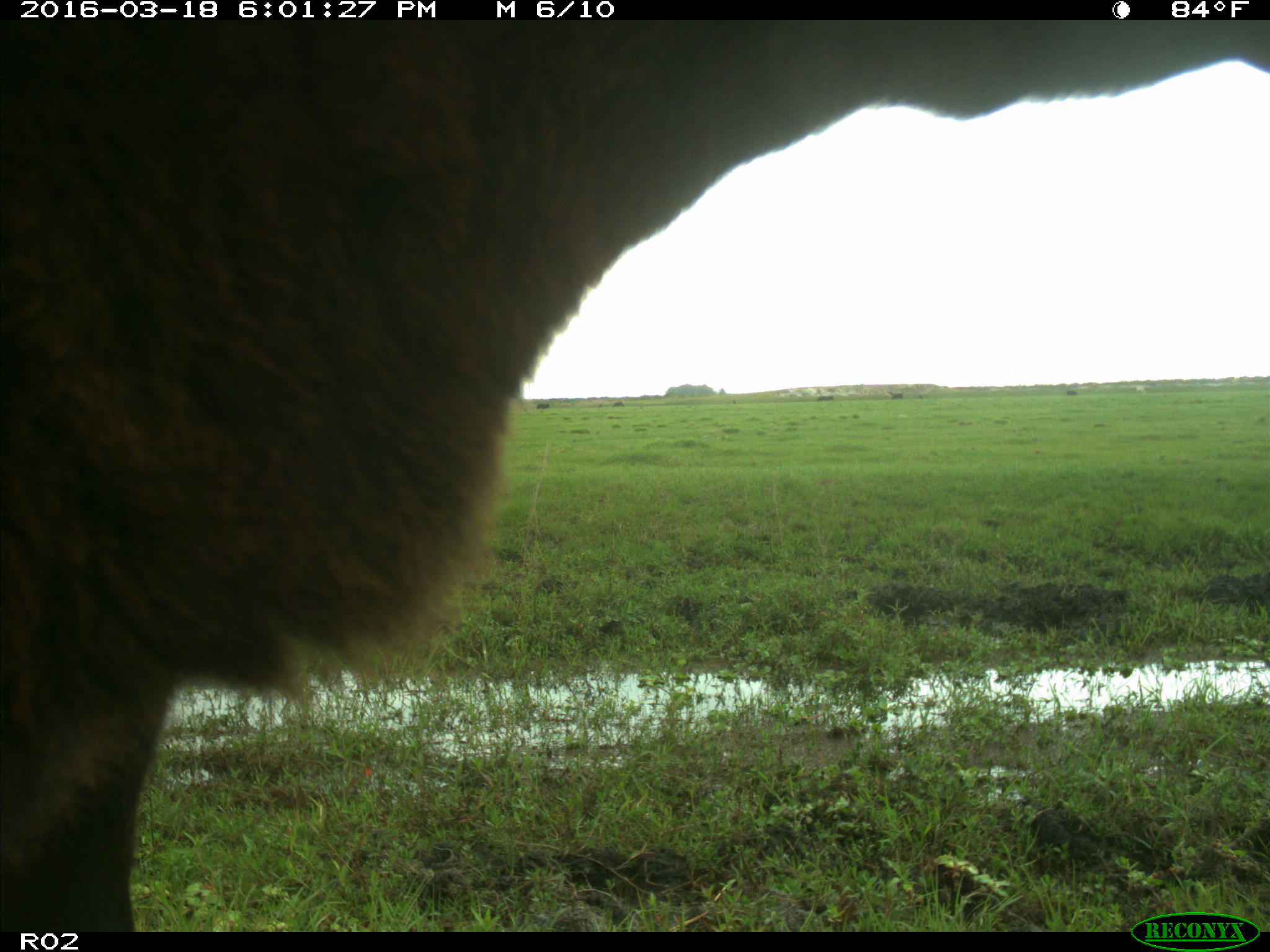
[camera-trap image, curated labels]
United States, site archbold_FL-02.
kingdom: Animalia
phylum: Chordata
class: Mammalia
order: Artiodactyla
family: Bovidae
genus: Bos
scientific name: Bos taurus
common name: domestic cow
Bos taurus (domestic cow).